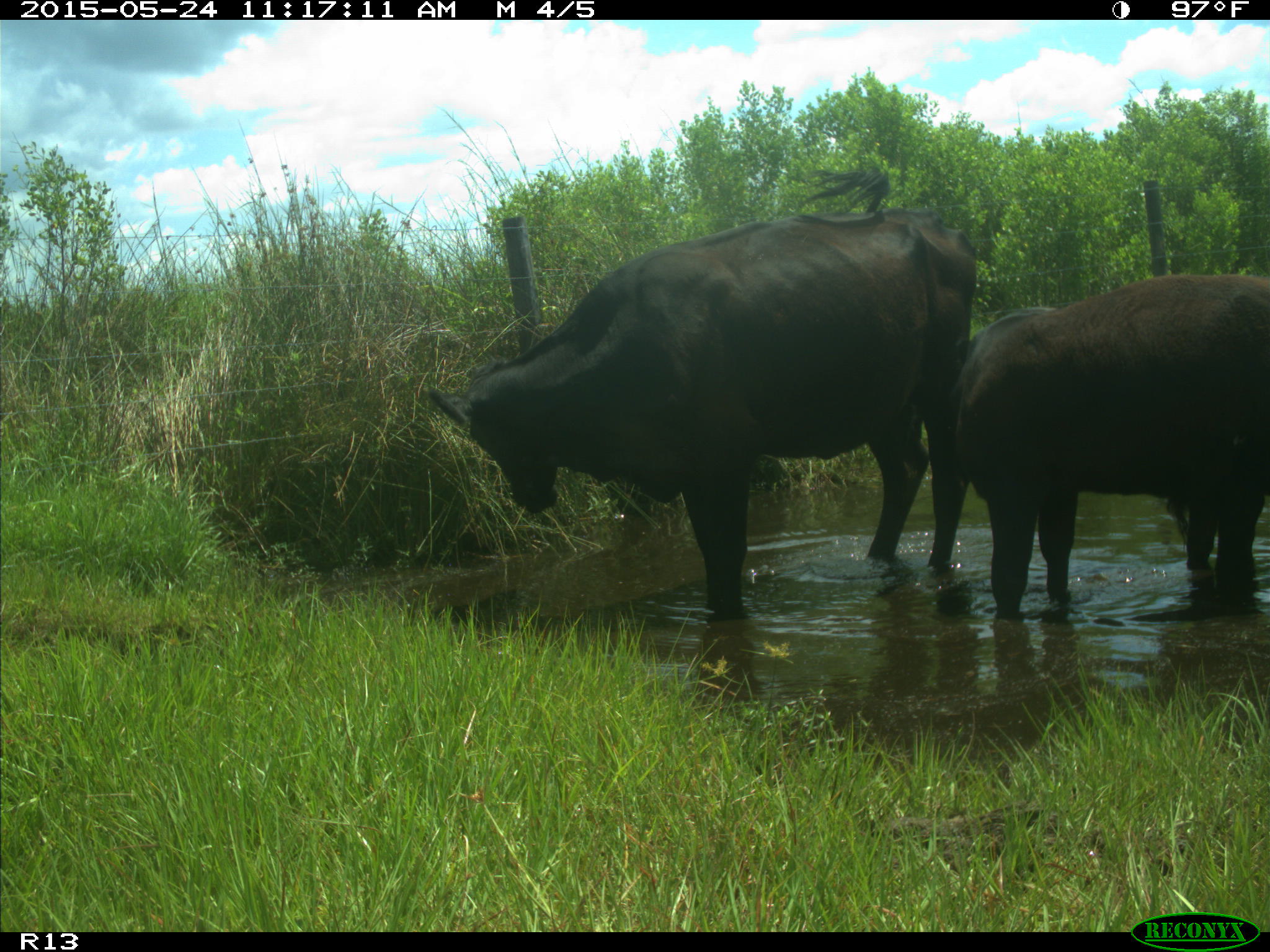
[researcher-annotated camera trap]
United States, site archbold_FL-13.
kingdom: Animalia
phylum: Chordata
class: Mammalia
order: Artiodactyla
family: Bovidae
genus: Bos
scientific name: Bos taurus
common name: domestic cow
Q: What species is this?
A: Bos taurus (domestic cow).